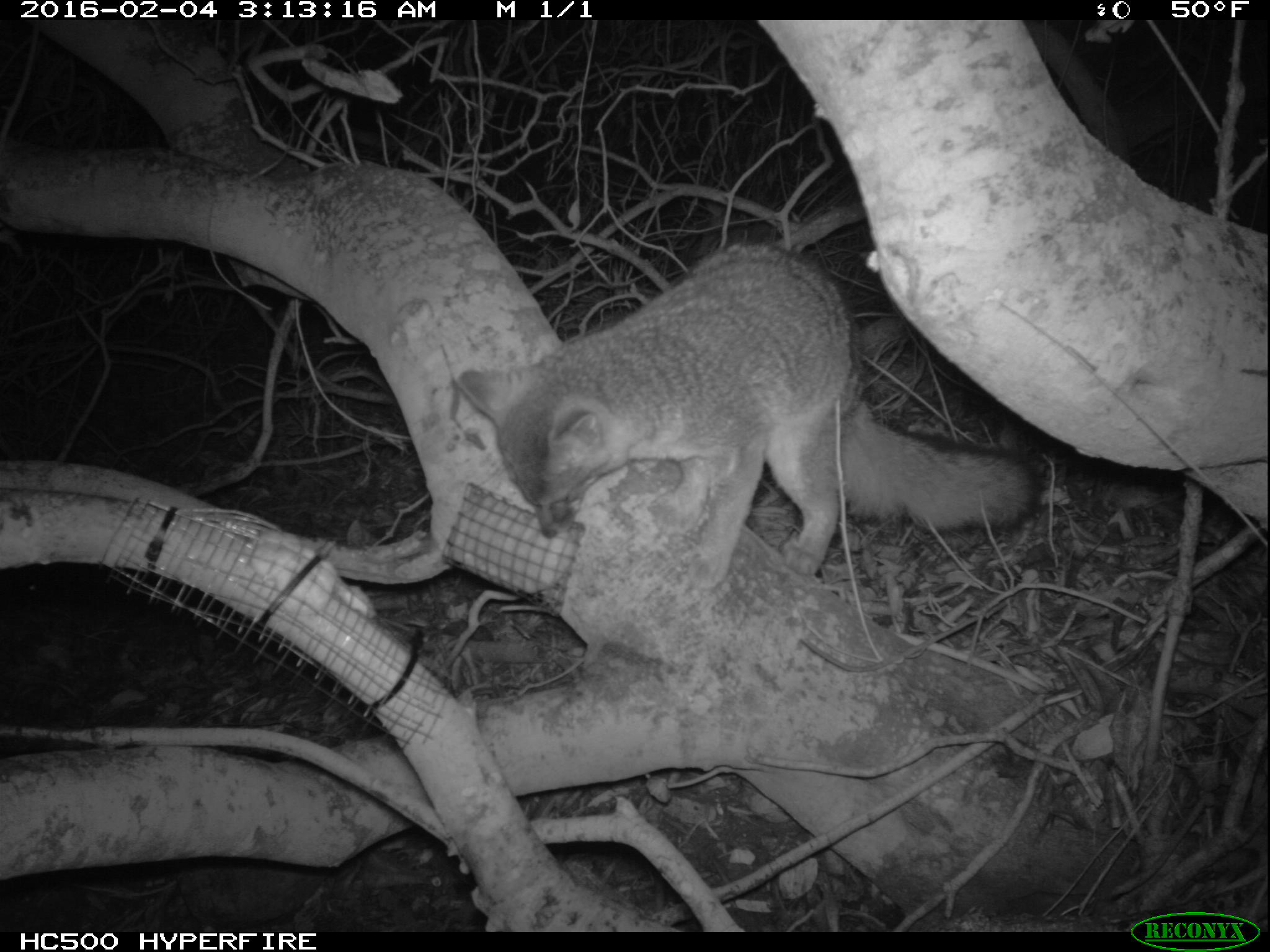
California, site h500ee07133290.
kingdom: Animalia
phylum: Chordata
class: Mammalia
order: Carnivora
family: Canidae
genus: Urocyon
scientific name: Urocyon littoralis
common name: island fox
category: fox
Fox (island fox) (Urocyon littoralis).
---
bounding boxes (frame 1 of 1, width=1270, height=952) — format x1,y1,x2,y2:
fox: 451,240,1044,591